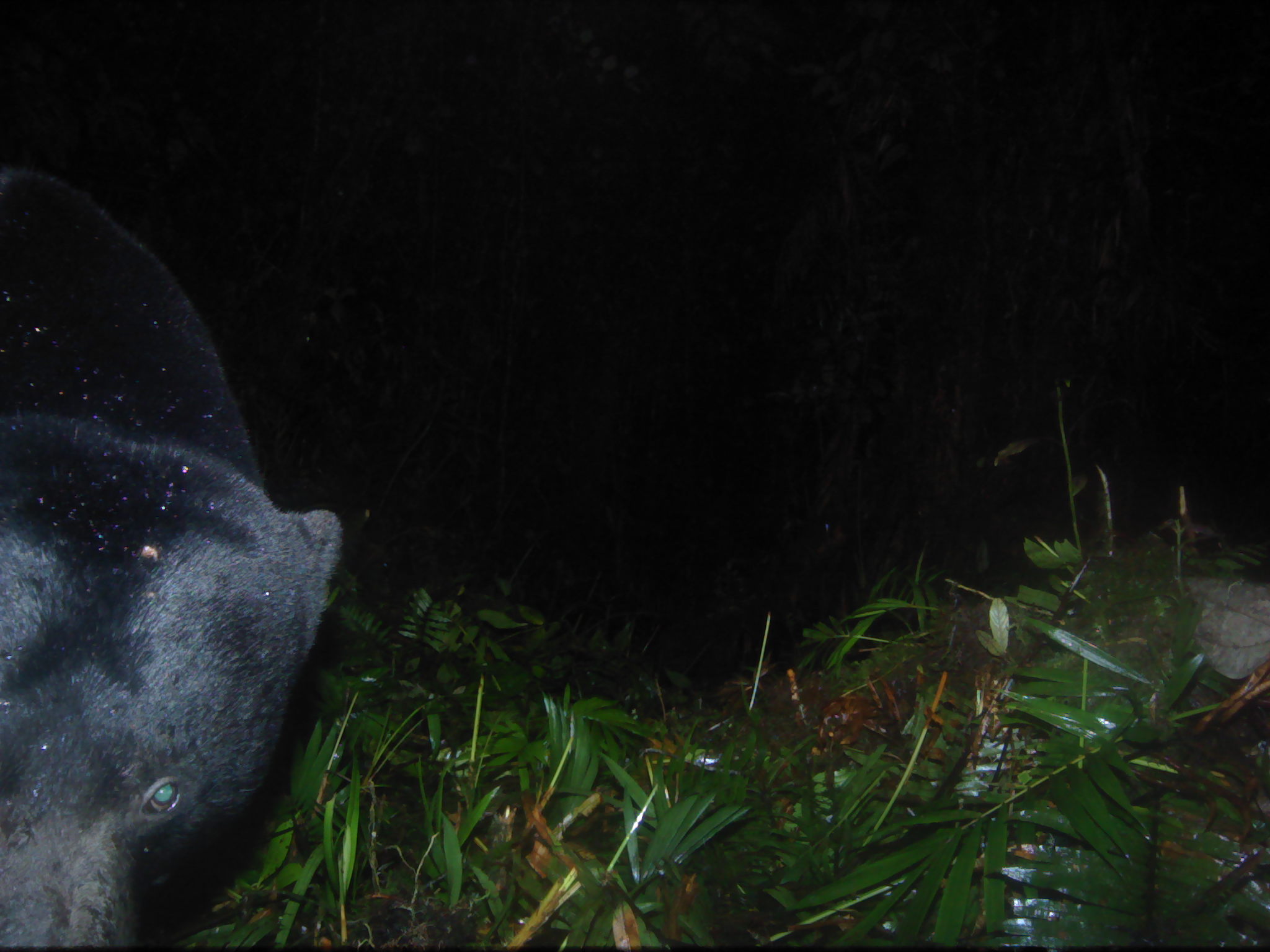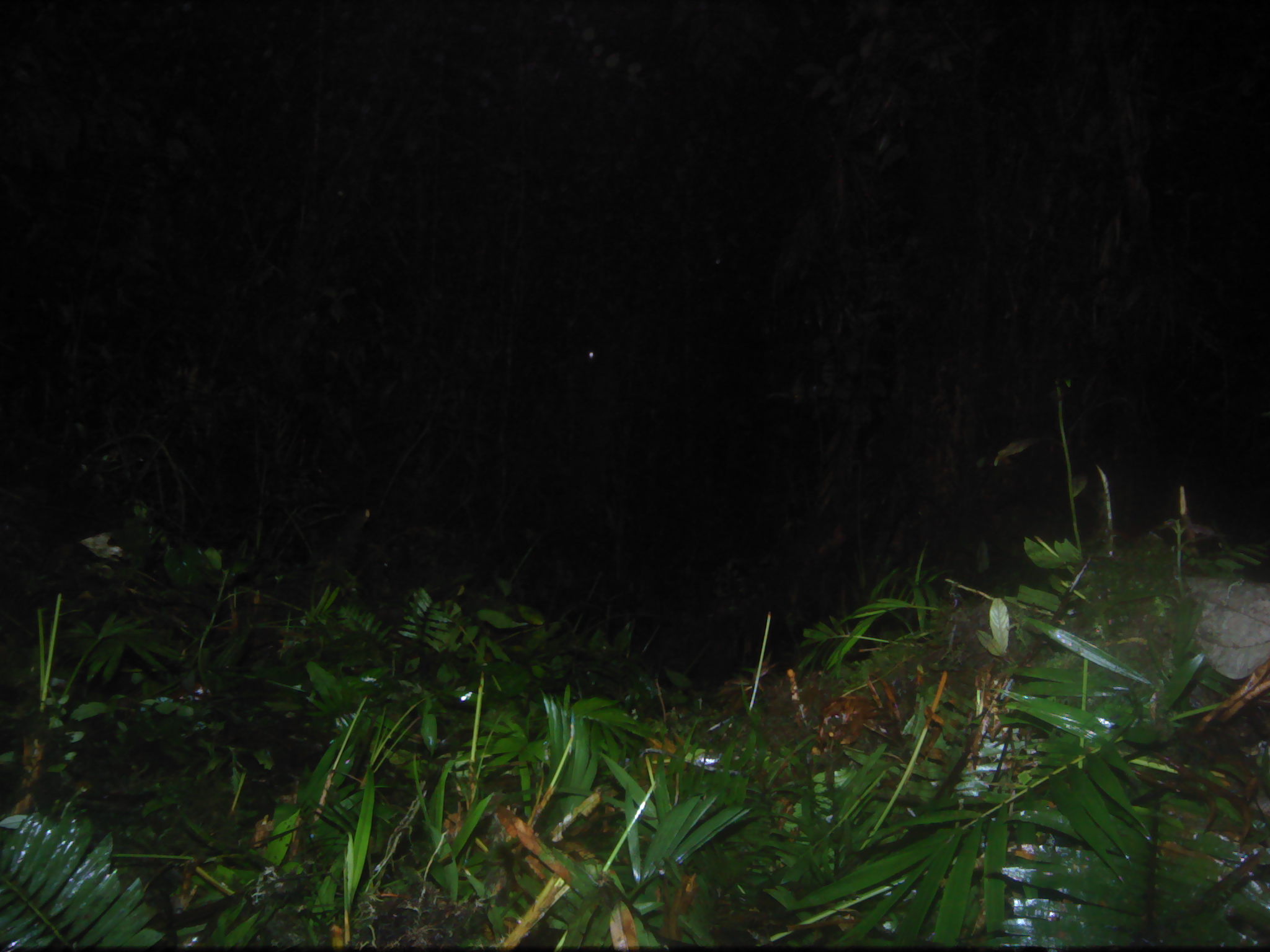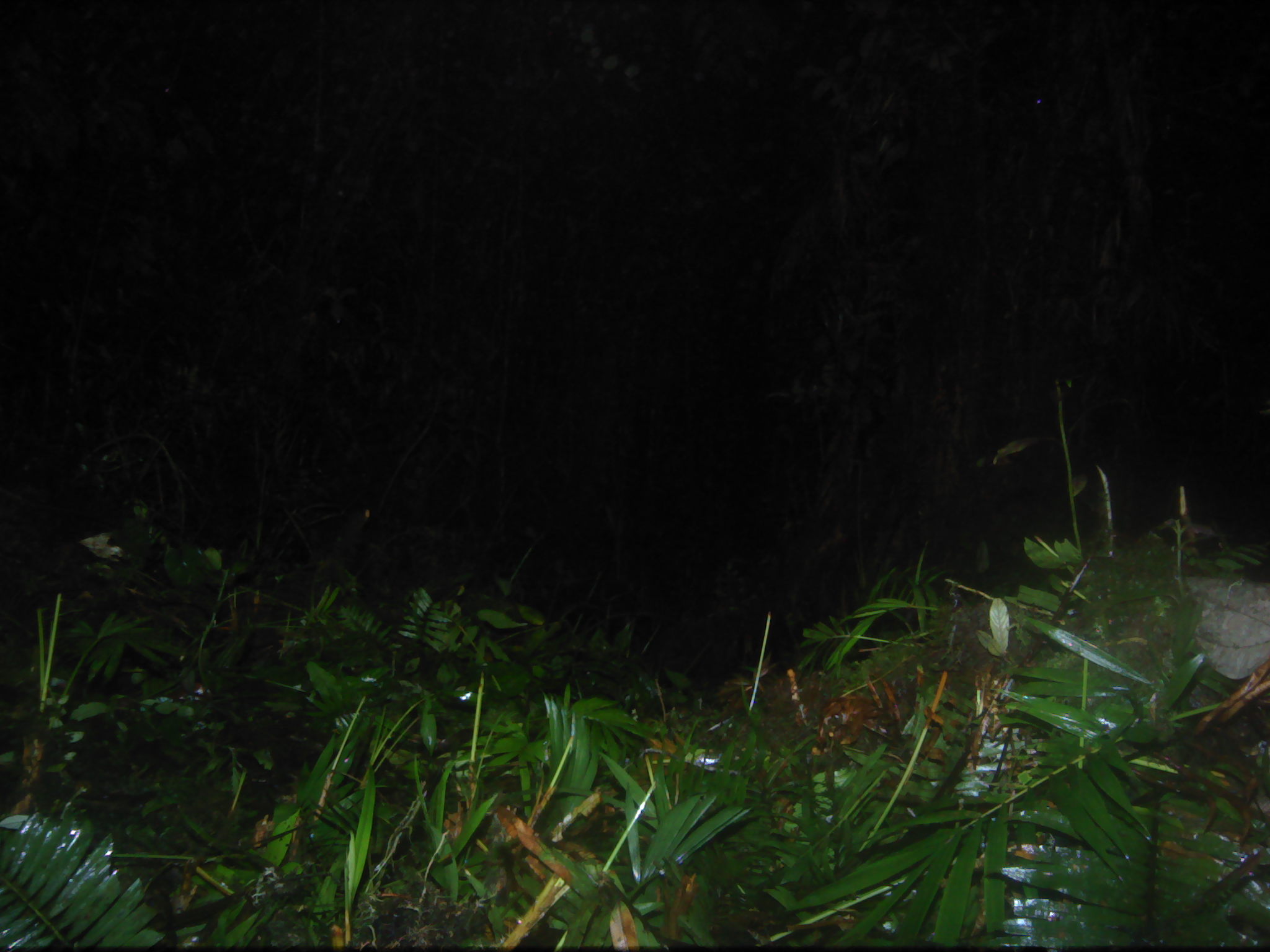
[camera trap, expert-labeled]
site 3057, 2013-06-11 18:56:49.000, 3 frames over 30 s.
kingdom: Animalia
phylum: Chordata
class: Mammalia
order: Carnivora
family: Ursidae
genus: Helarctos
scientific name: Helarctos malayanus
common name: sun bear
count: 1